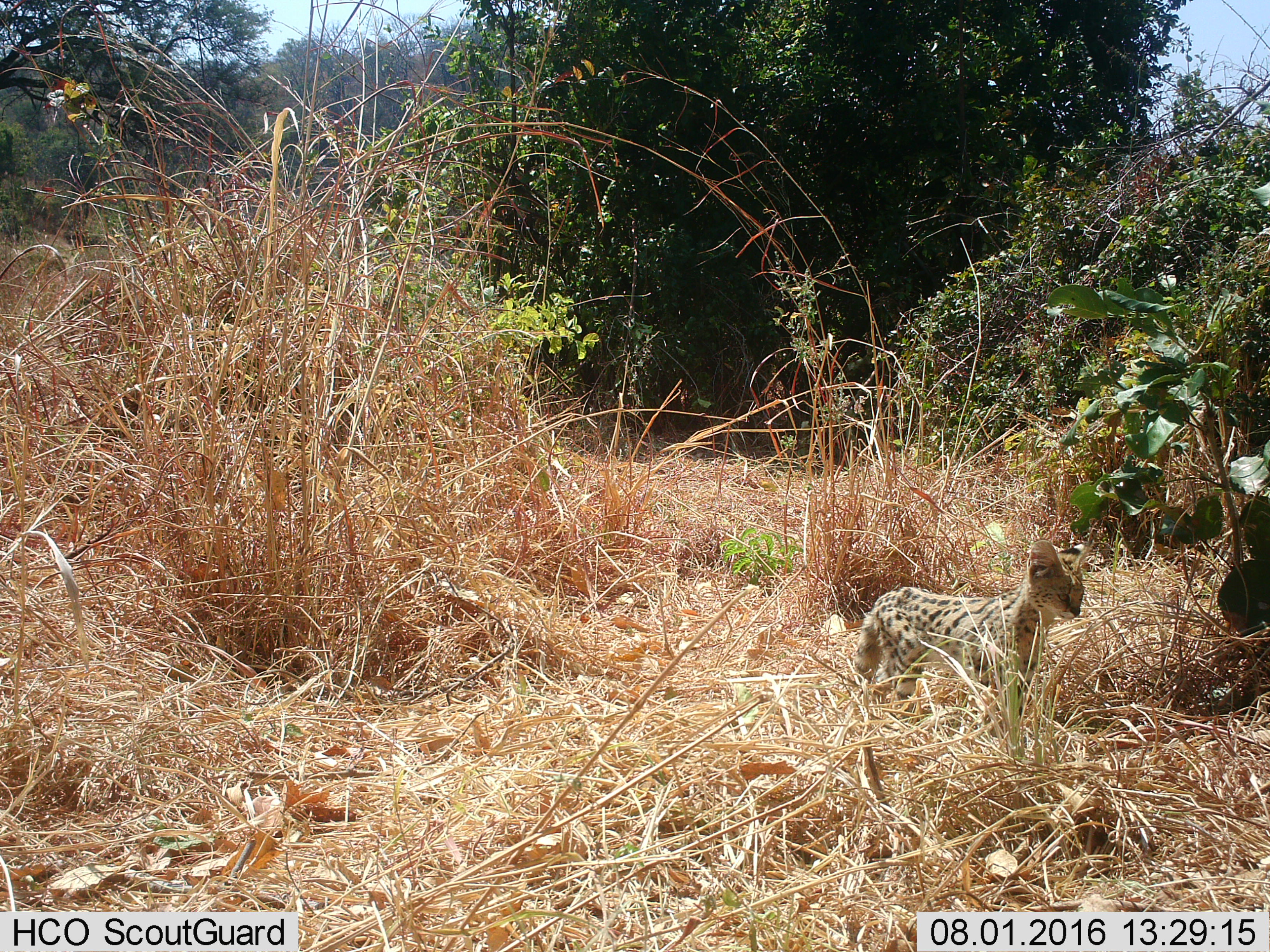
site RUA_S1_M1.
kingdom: Animalia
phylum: Chordata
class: Mammalia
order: Carnivora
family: Felidae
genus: Leptailurus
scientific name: Leptailurus serval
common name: serval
Serval (Leptailurus serval), count 1. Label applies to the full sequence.